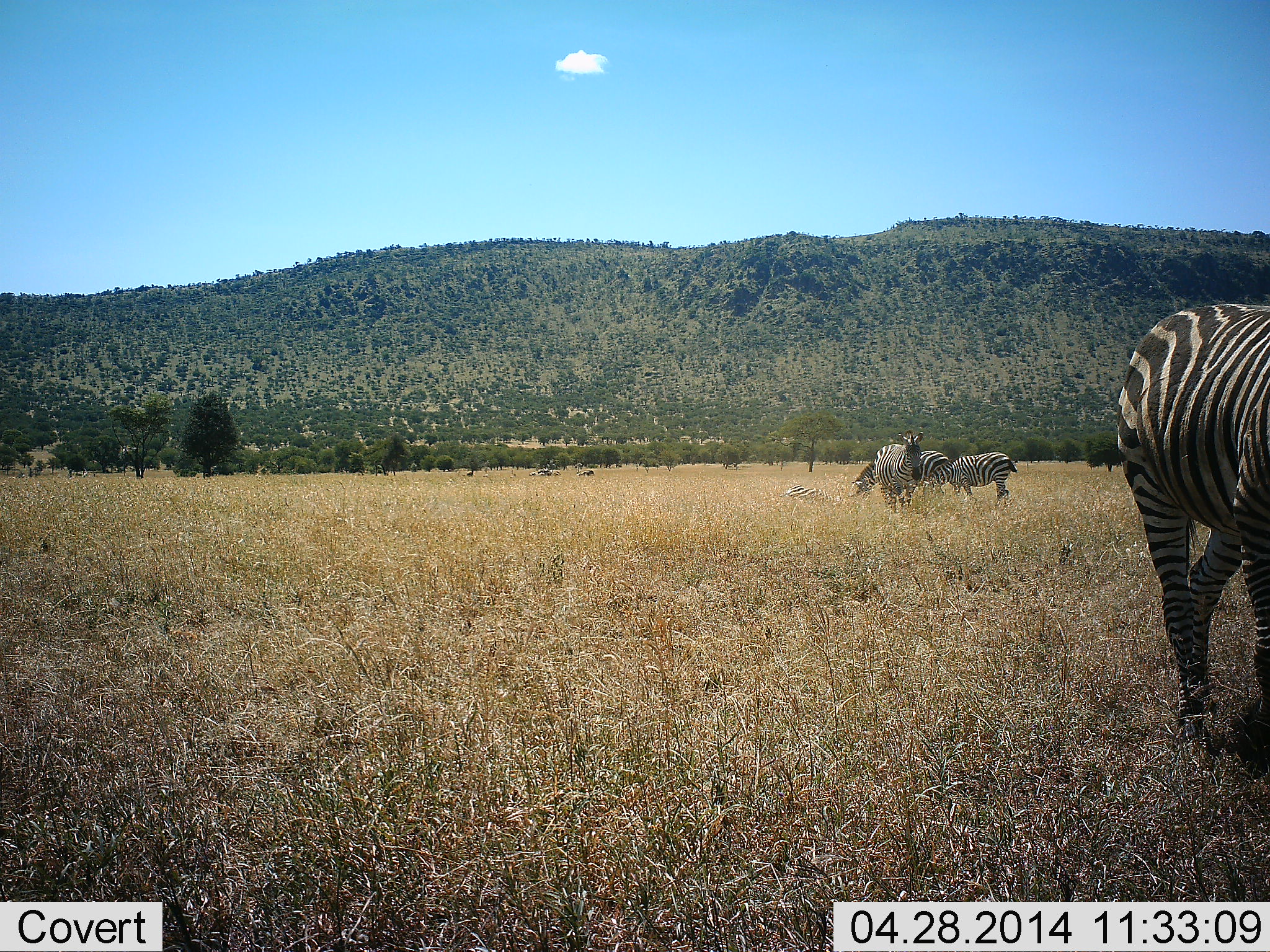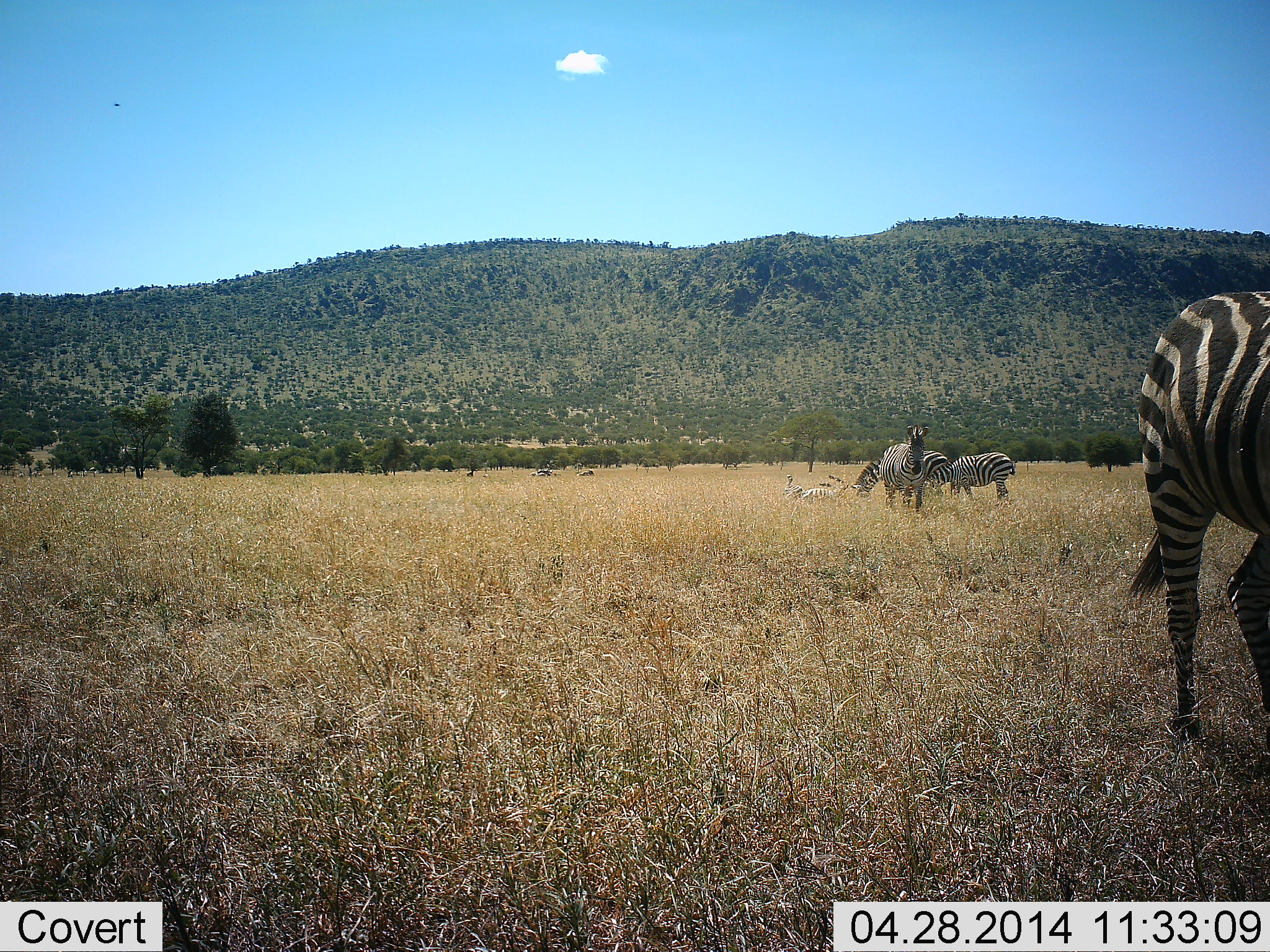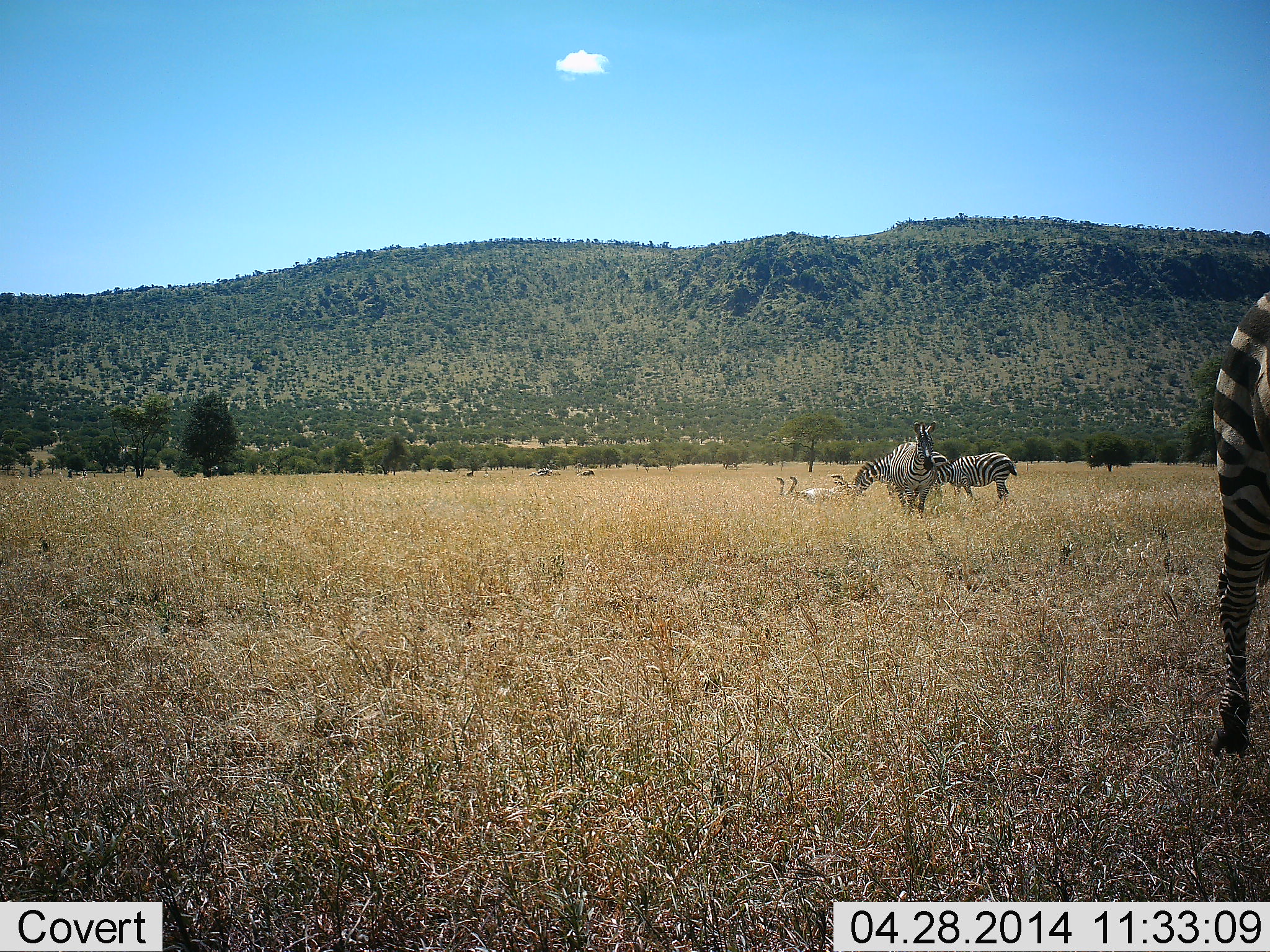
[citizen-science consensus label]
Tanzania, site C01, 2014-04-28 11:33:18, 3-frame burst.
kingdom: Animalia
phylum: Chordata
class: Mammalia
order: Perissodactyla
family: Equidae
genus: Equus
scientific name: Equus quagga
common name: plains zebra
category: zebra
Zebra (plains zebra) (Equus quagga), count 5. Behavior (volunteer vote fractions): standing 55%, resting 36%, moving 91%, interacting 9%. Young present (vote fraction): 0%. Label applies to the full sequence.